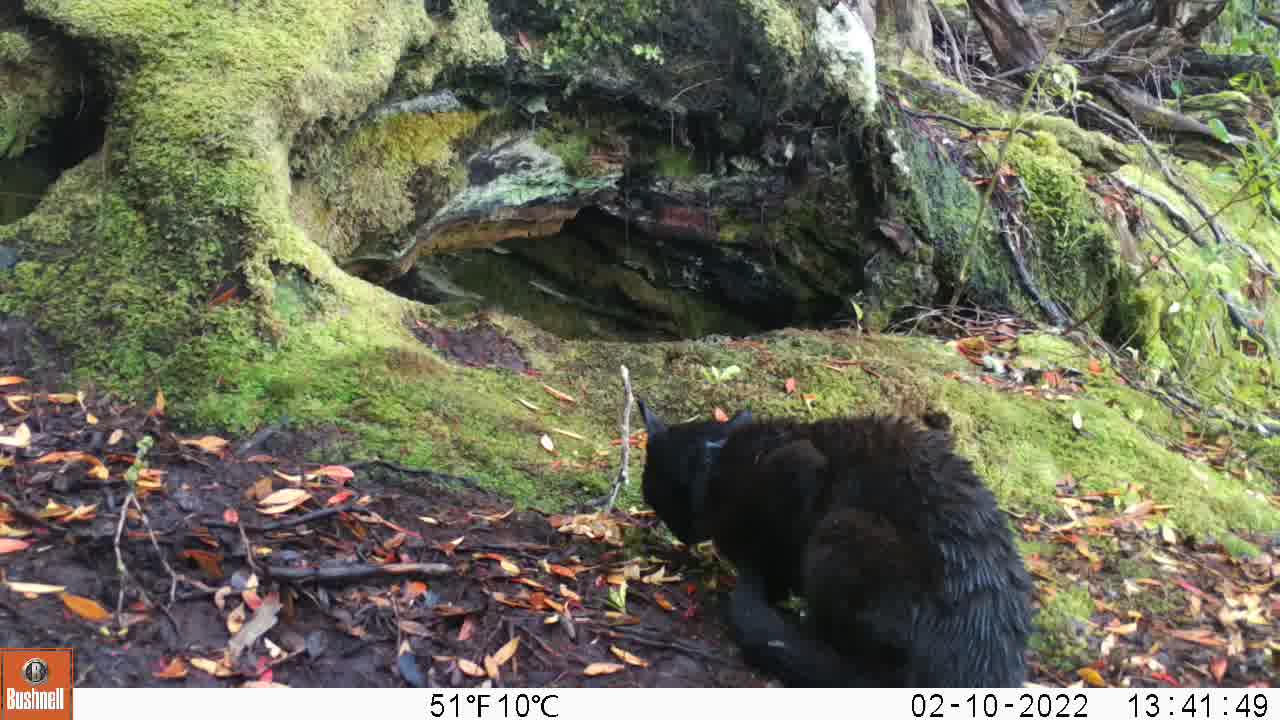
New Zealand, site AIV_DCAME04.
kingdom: Animalia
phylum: Chordata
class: Mammalia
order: Carnivora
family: Felidae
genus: Felis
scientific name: Felis catus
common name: domestic cat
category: cat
Cat (domestic cat) (Felis catus).